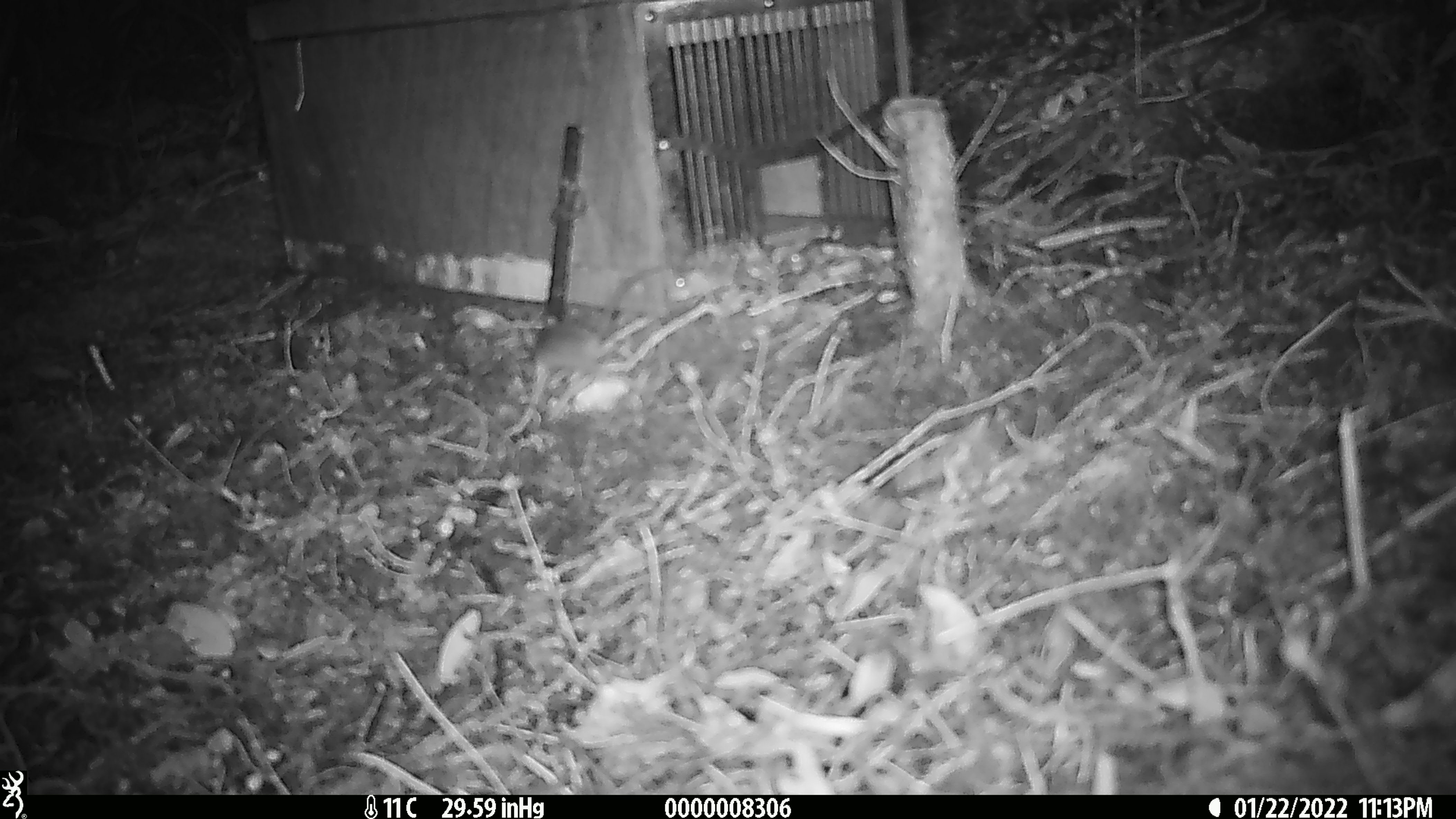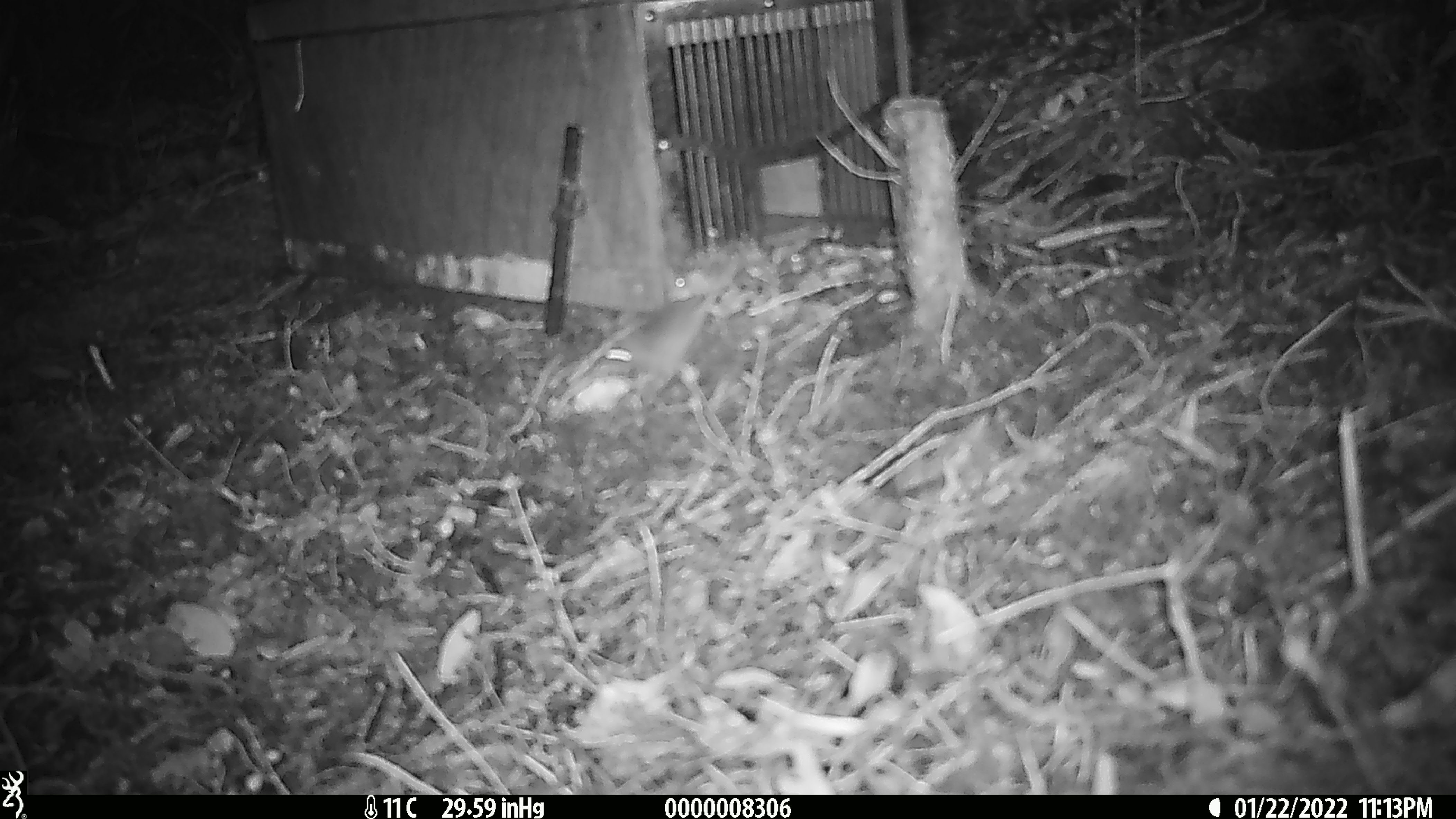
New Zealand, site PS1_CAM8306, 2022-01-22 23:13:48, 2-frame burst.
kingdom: Animalia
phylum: Chordata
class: Mammalia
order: Rodentia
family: Muridae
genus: Mus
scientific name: Mus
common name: mouse